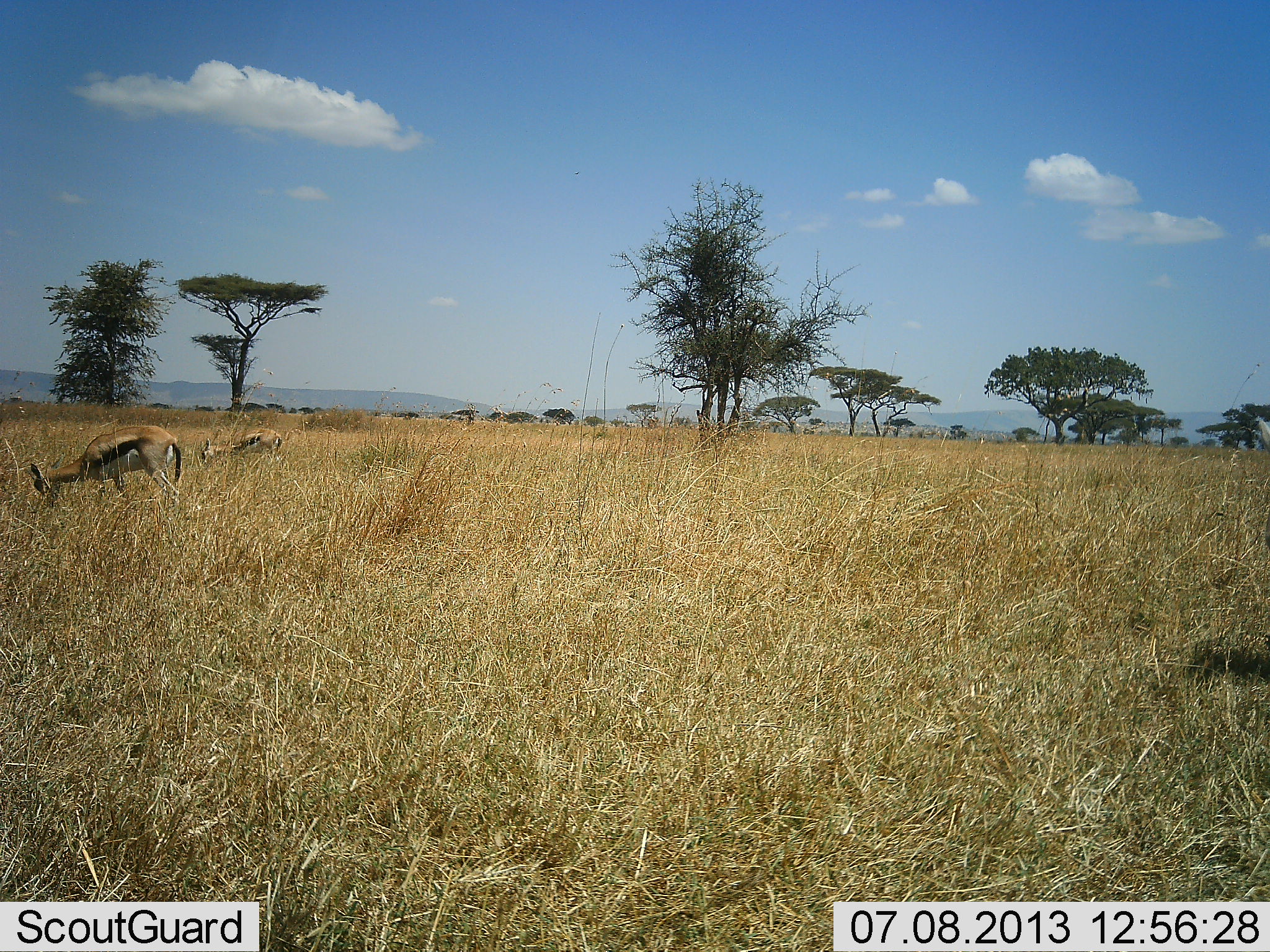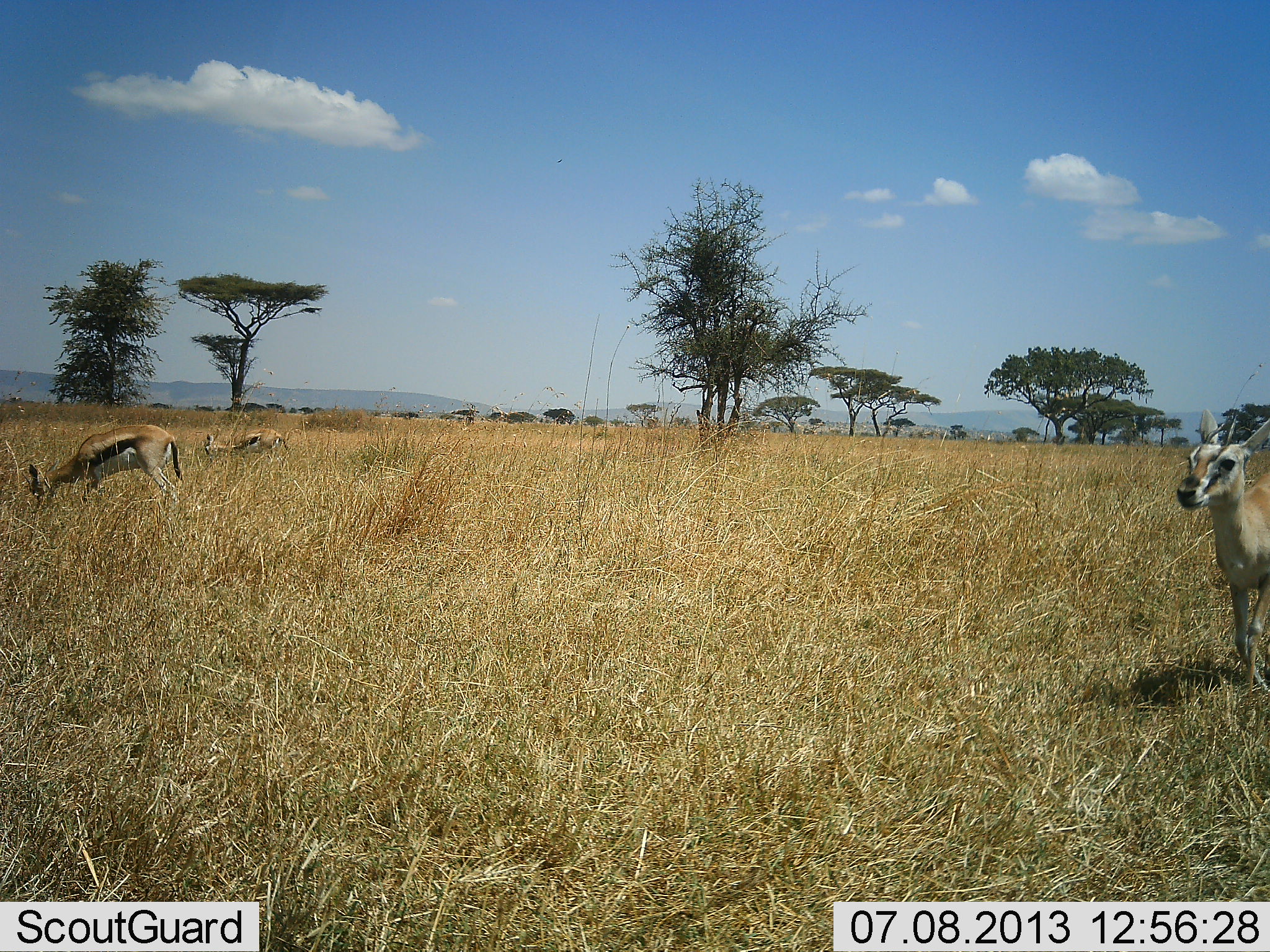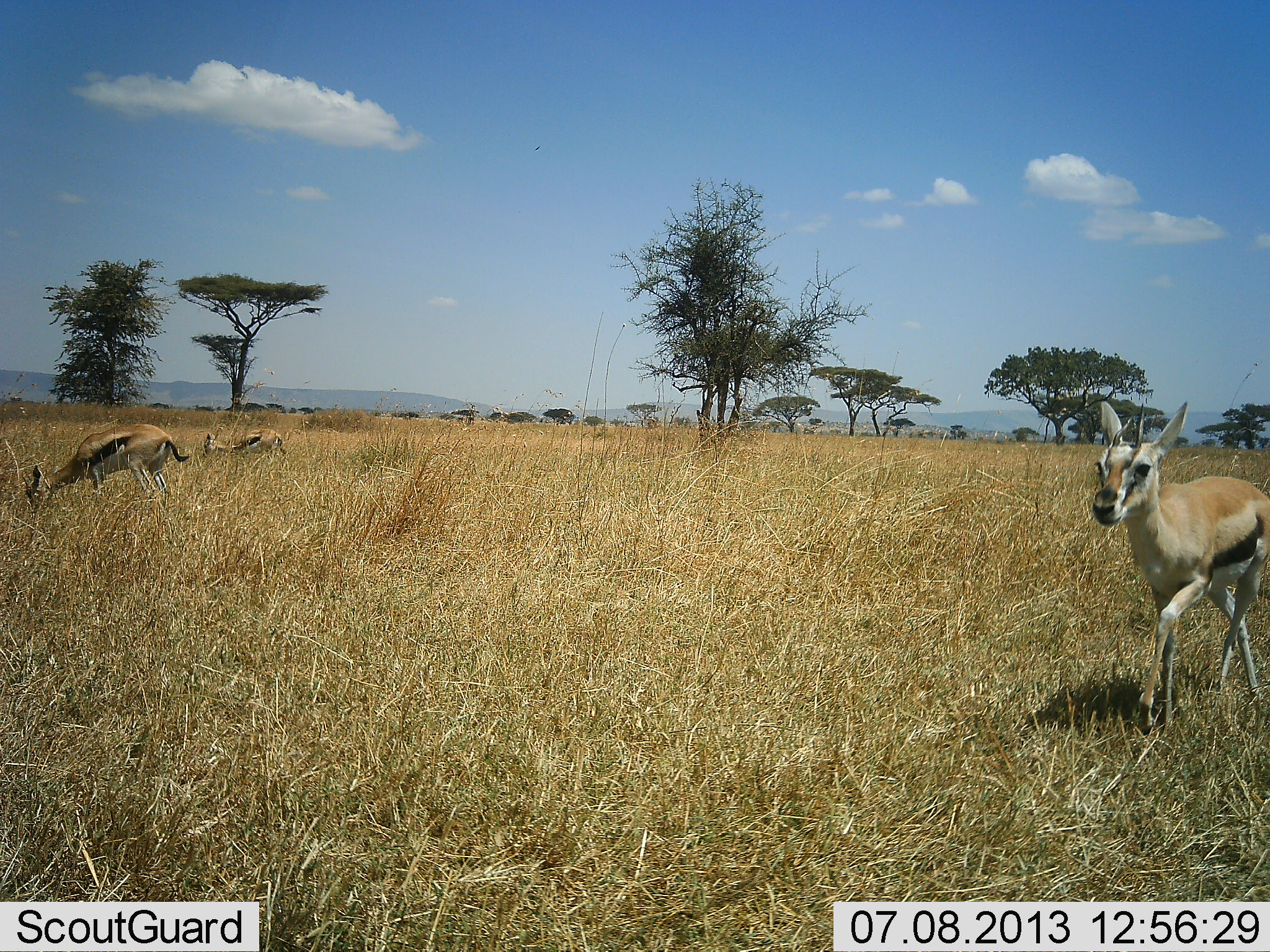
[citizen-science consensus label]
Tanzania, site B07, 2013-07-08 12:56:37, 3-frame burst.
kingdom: Animalia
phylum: Chordata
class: Mammalia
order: Artiodactyla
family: Bovidae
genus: Eudorcas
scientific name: Eudorcas thomsonii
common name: thomson's gazelle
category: gazellethomsons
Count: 3.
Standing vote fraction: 30%.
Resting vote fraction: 10%.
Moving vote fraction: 80%.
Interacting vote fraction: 0%.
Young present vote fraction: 0%.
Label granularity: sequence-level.